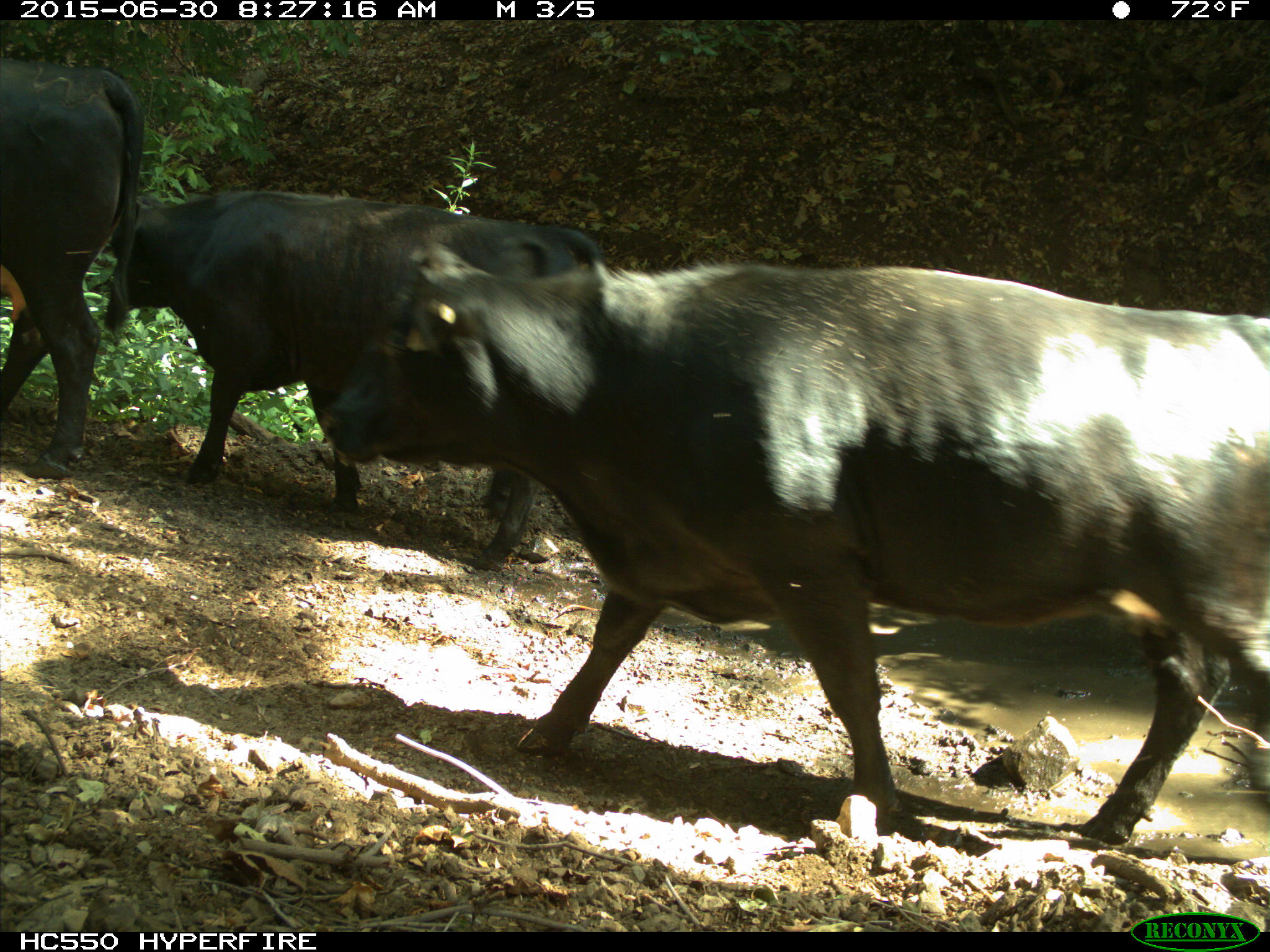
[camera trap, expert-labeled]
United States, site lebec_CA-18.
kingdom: Animalia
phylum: Chordata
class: Mammalia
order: Artiodactyla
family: Bovidae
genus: Bos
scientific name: Bos taurus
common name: domestic cow